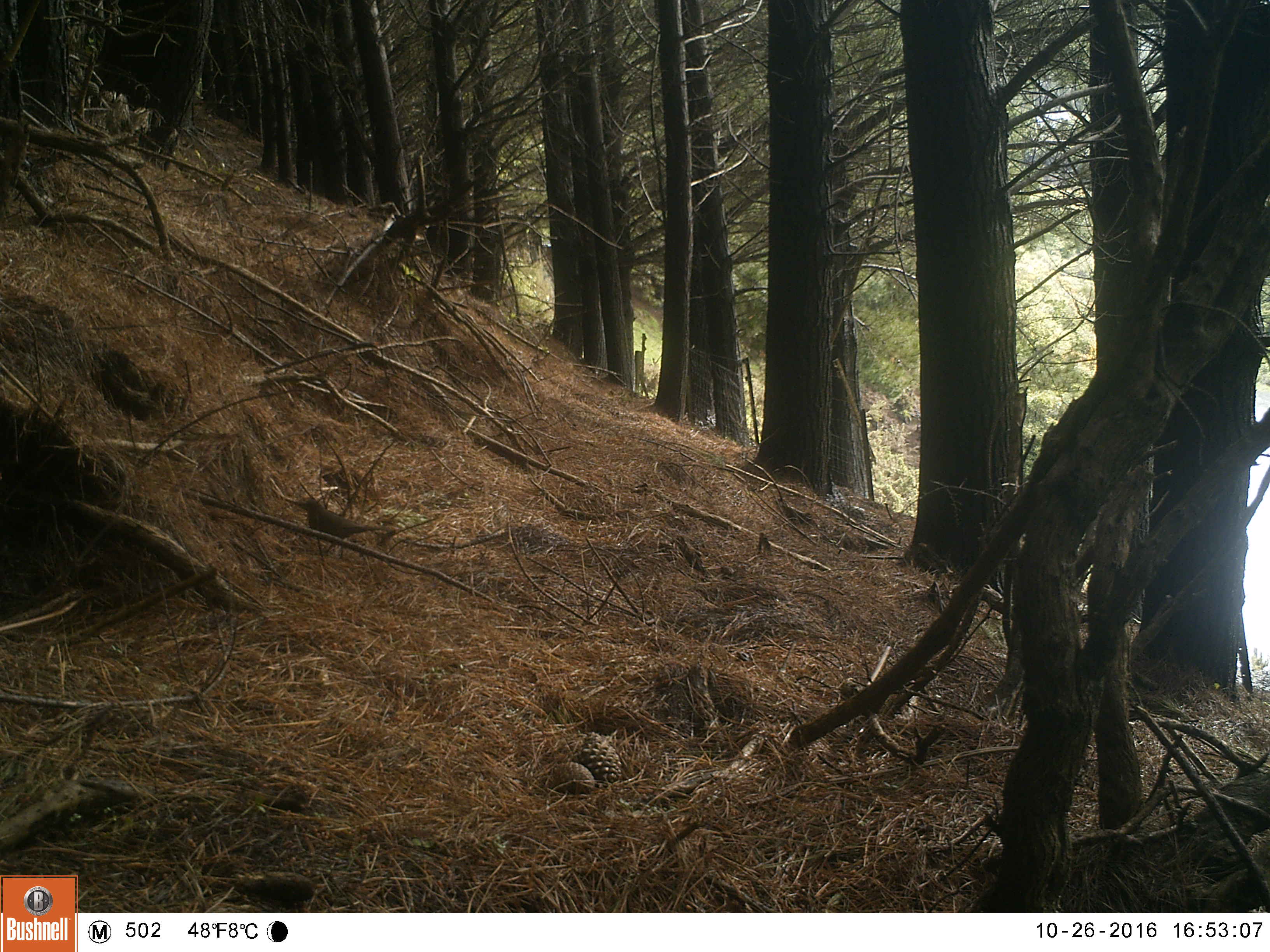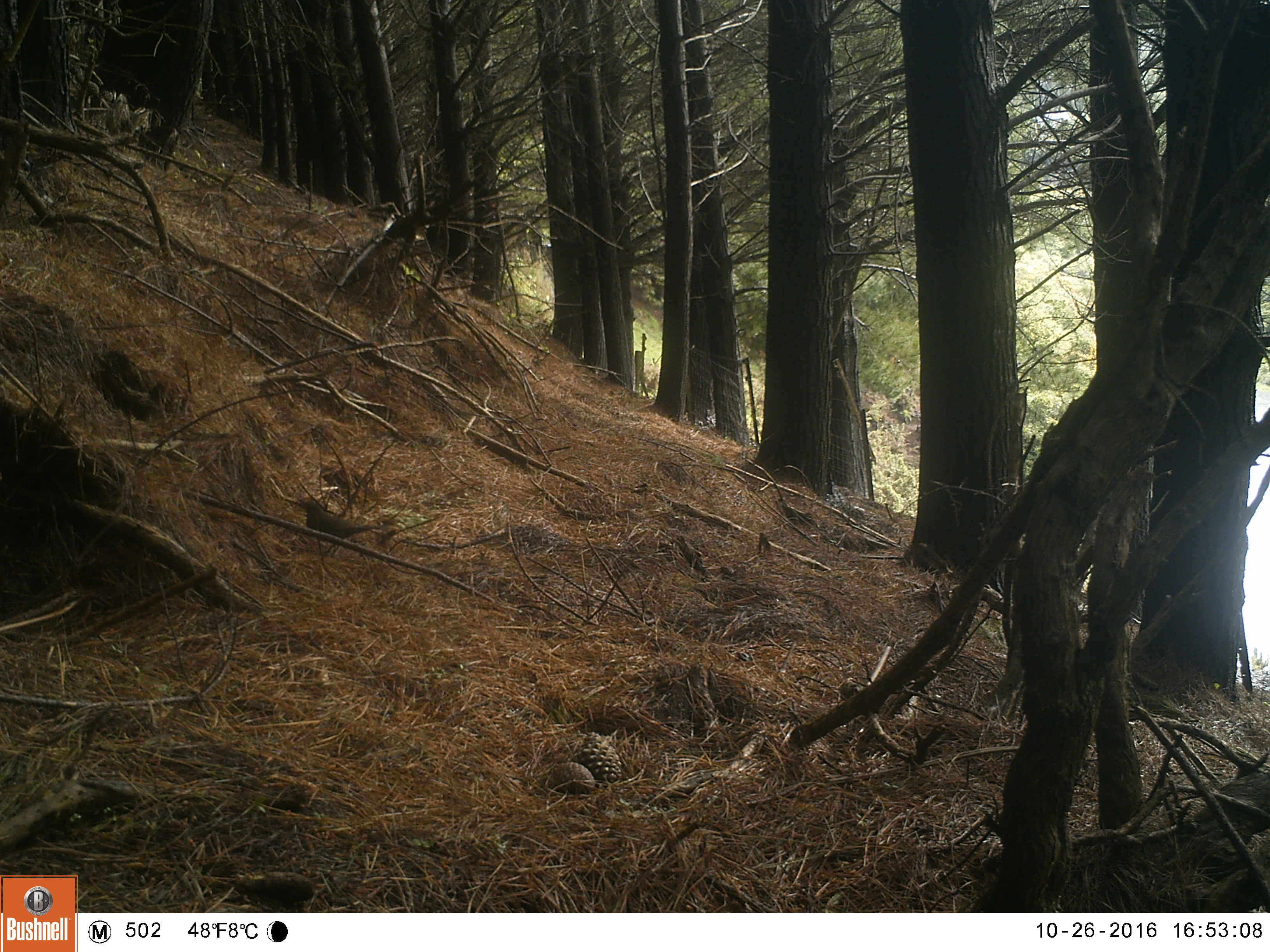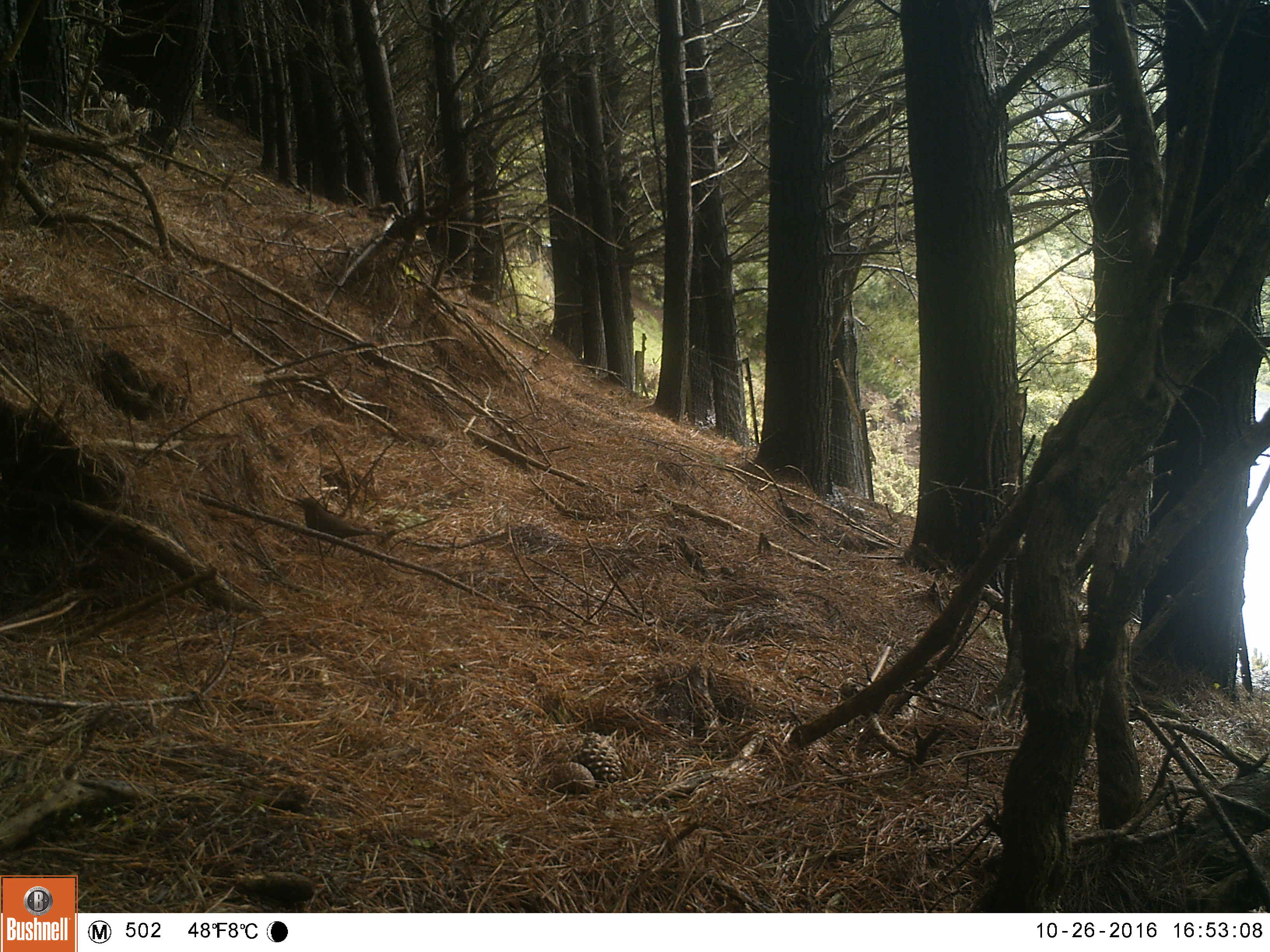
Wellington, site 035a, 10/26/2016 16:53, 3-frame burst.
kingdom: Animalia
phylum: Chordata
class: Aves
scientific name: Aves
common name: bird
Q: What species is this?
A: Bird (Aves).